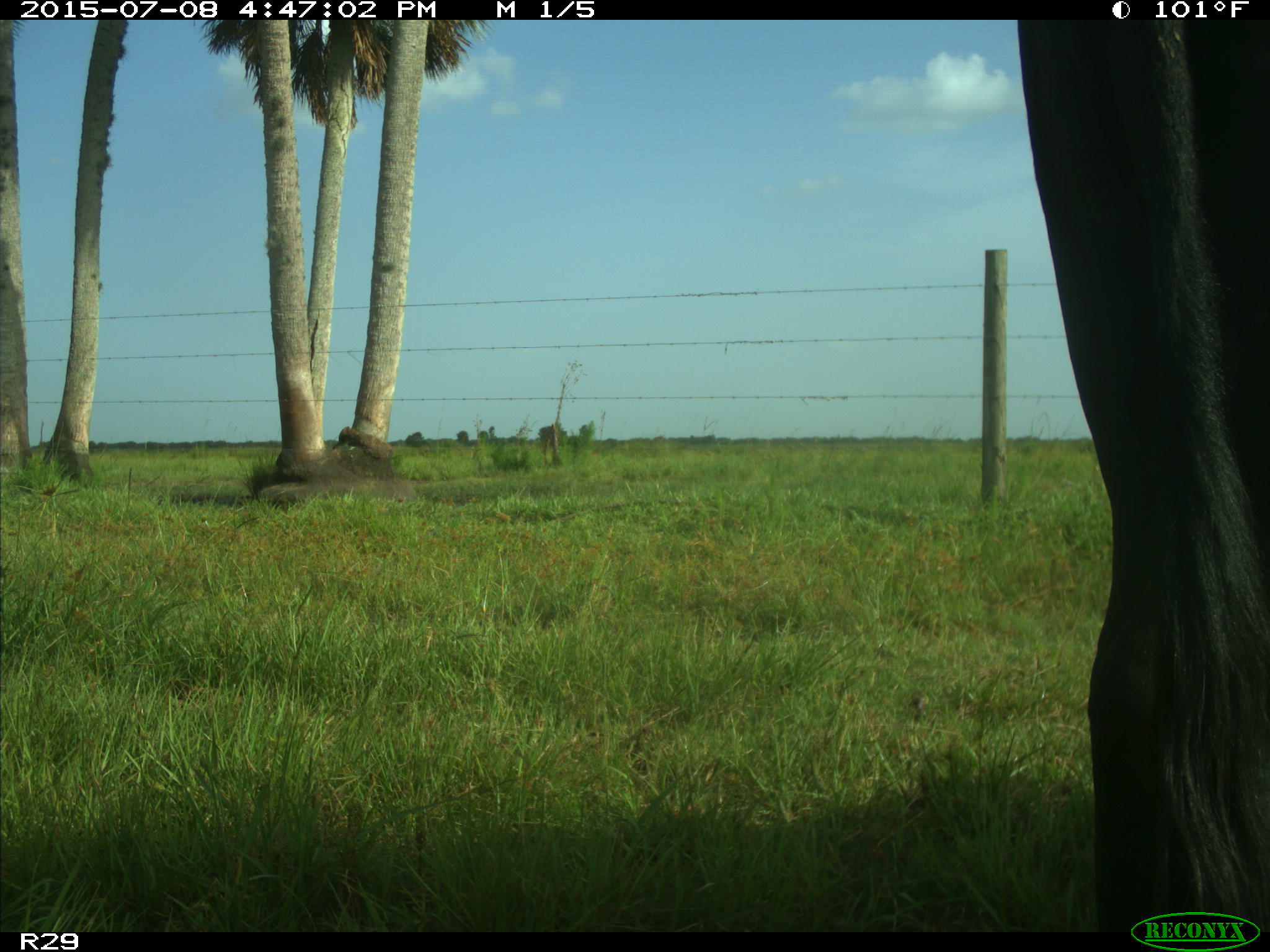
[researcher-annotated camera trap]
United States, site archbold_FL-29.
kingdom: Animalia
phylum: Chordata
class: Mammalia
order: Artiodactyla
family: Bovidae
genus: Bos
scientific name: Bos taurus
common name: domestic cow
Bos taurus (domestic cow).